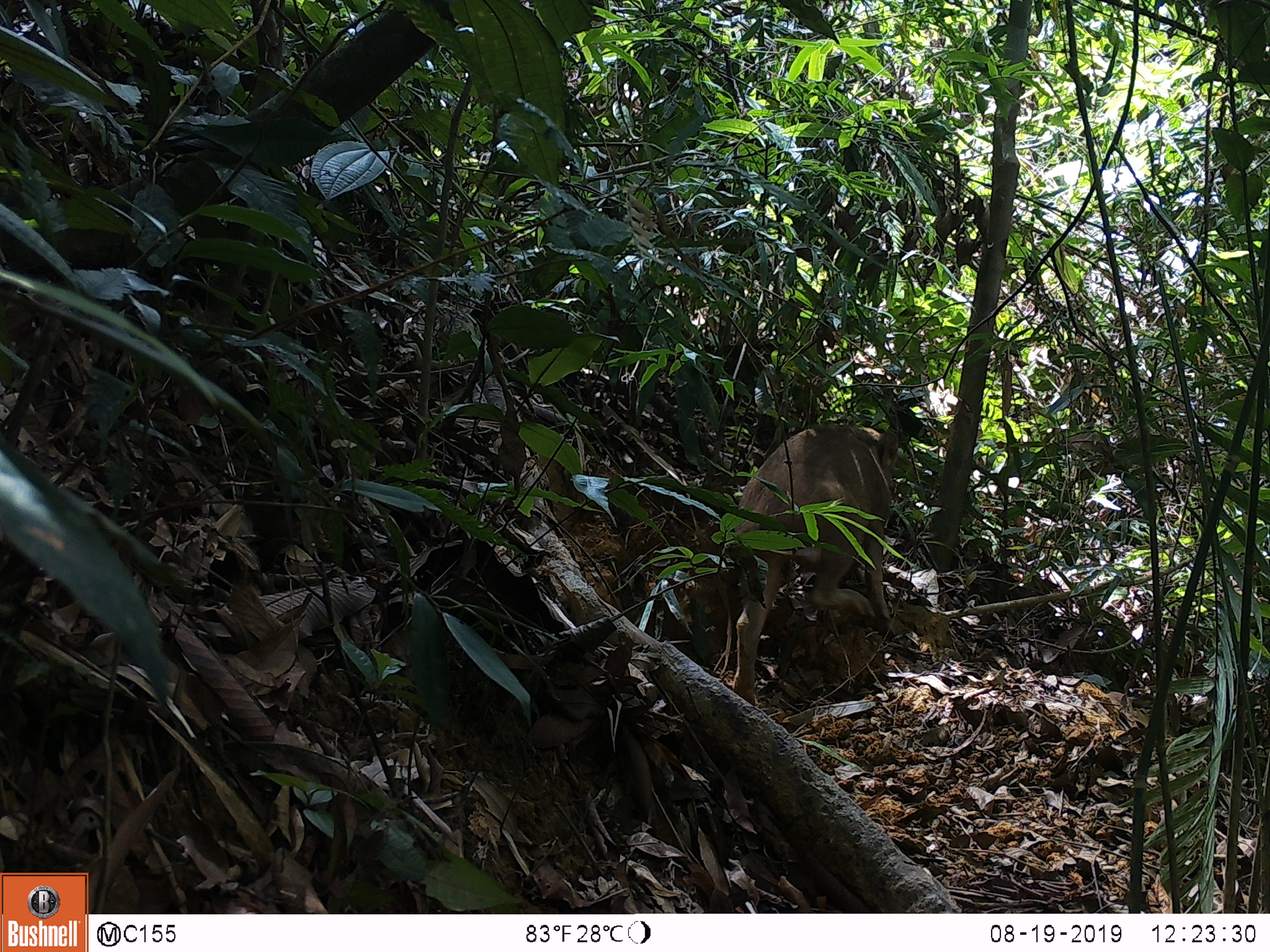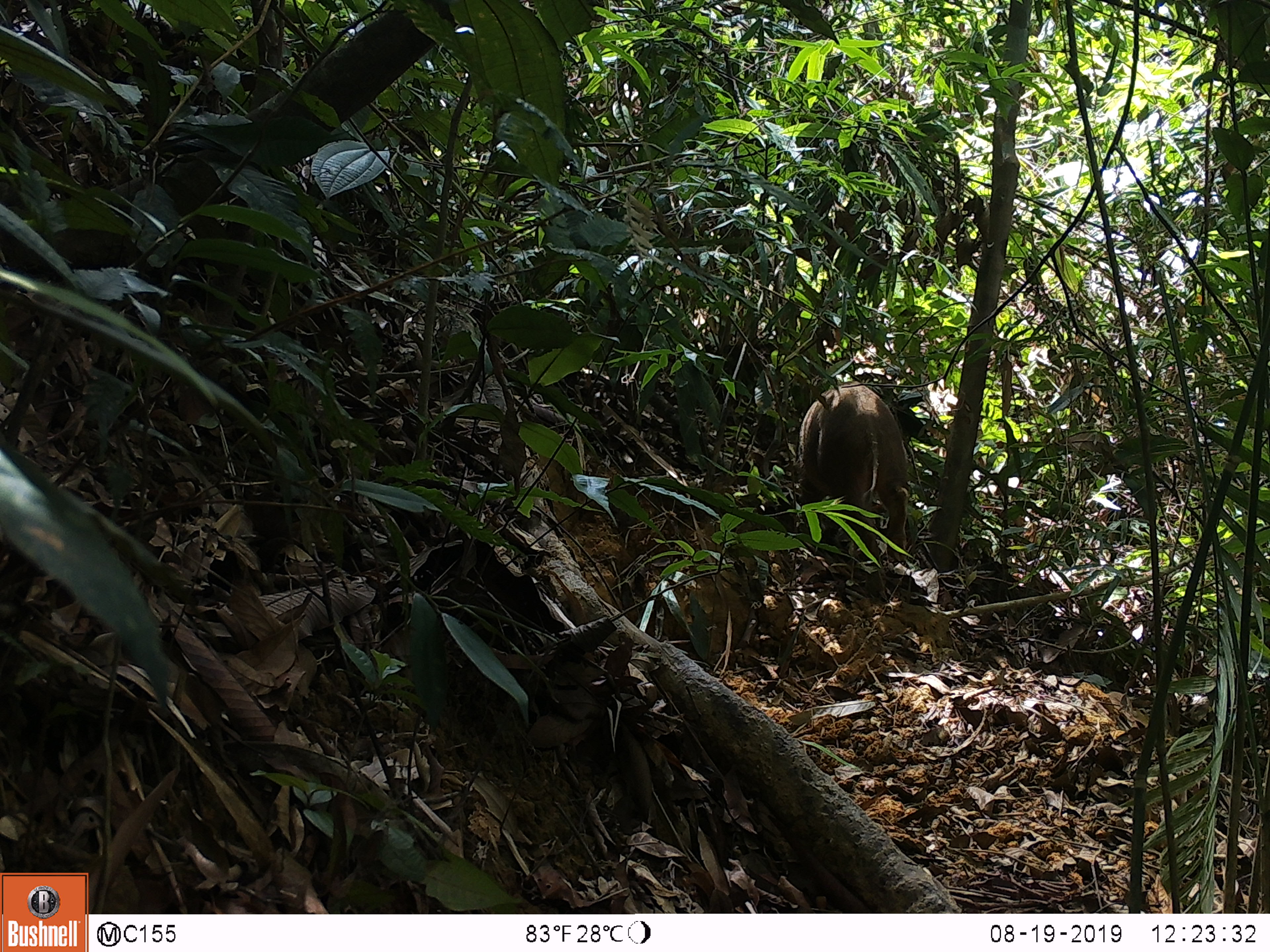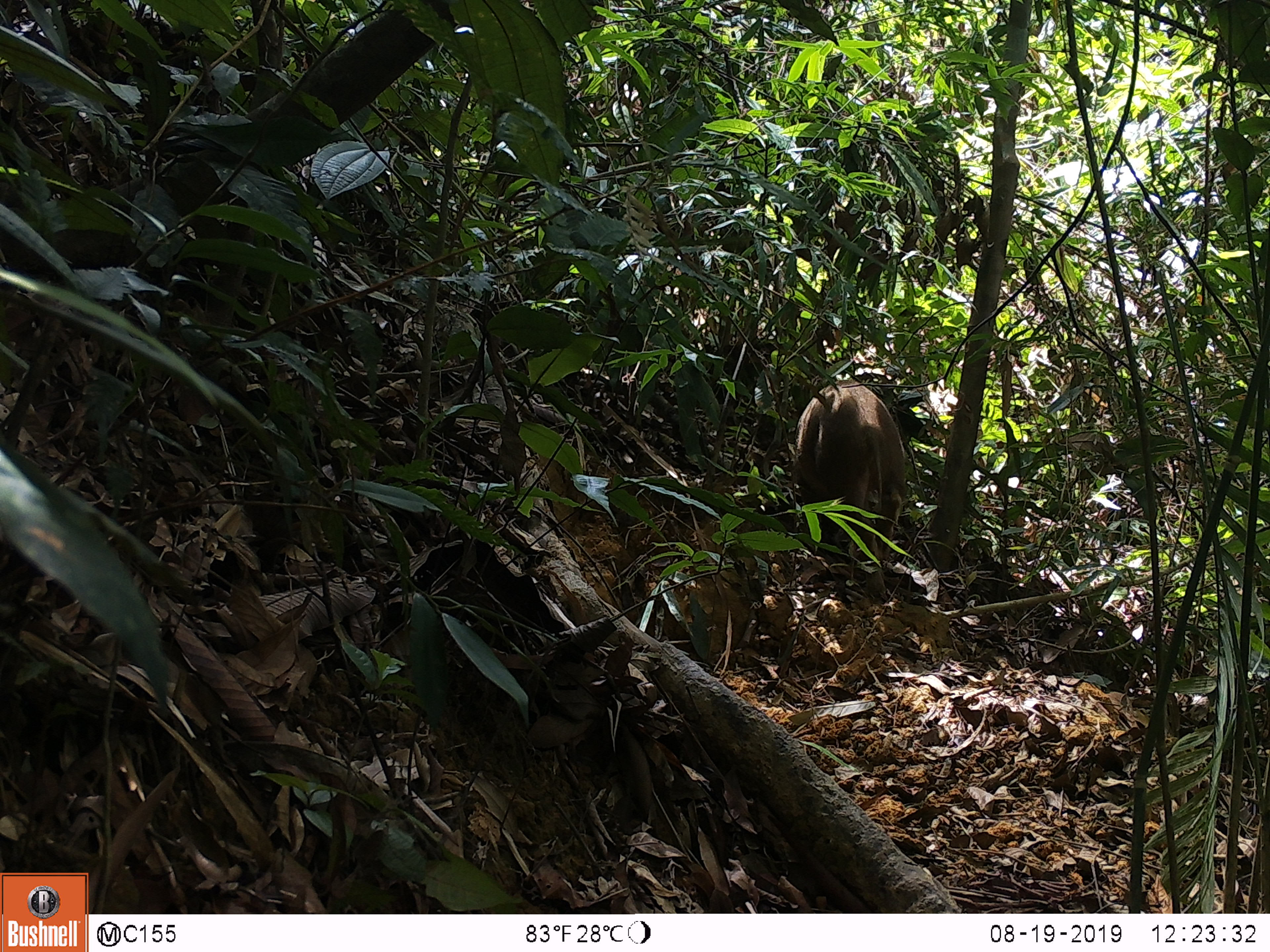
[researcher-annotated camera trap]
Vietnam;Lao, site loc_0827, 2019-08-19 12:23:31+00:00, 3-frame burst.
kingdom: Animalia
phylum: Chordata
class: Mammalia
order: Artiodactyla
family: Suidae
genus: Sus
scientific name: Sus scrofa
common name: eurasian wild pig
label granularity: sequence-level